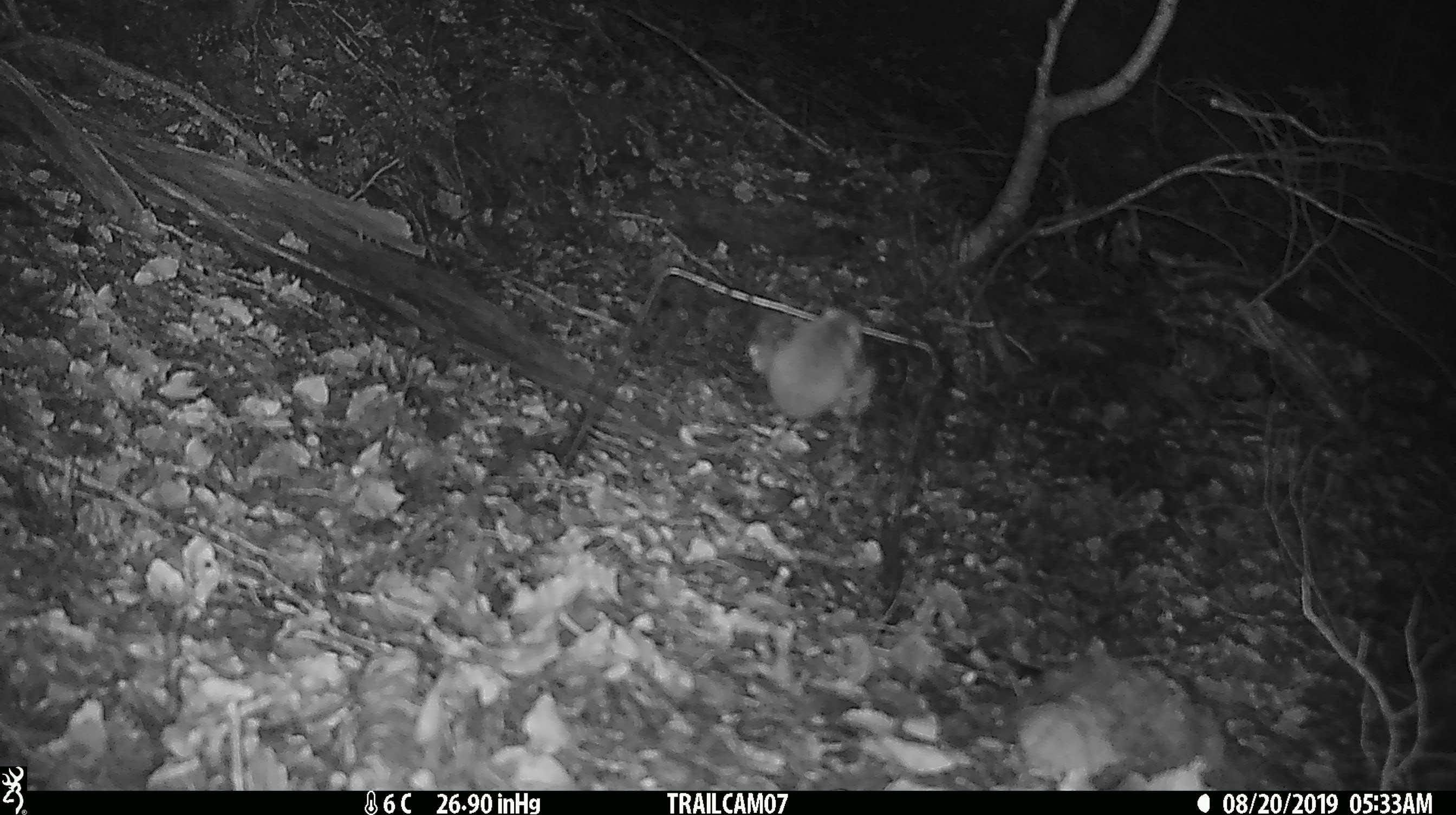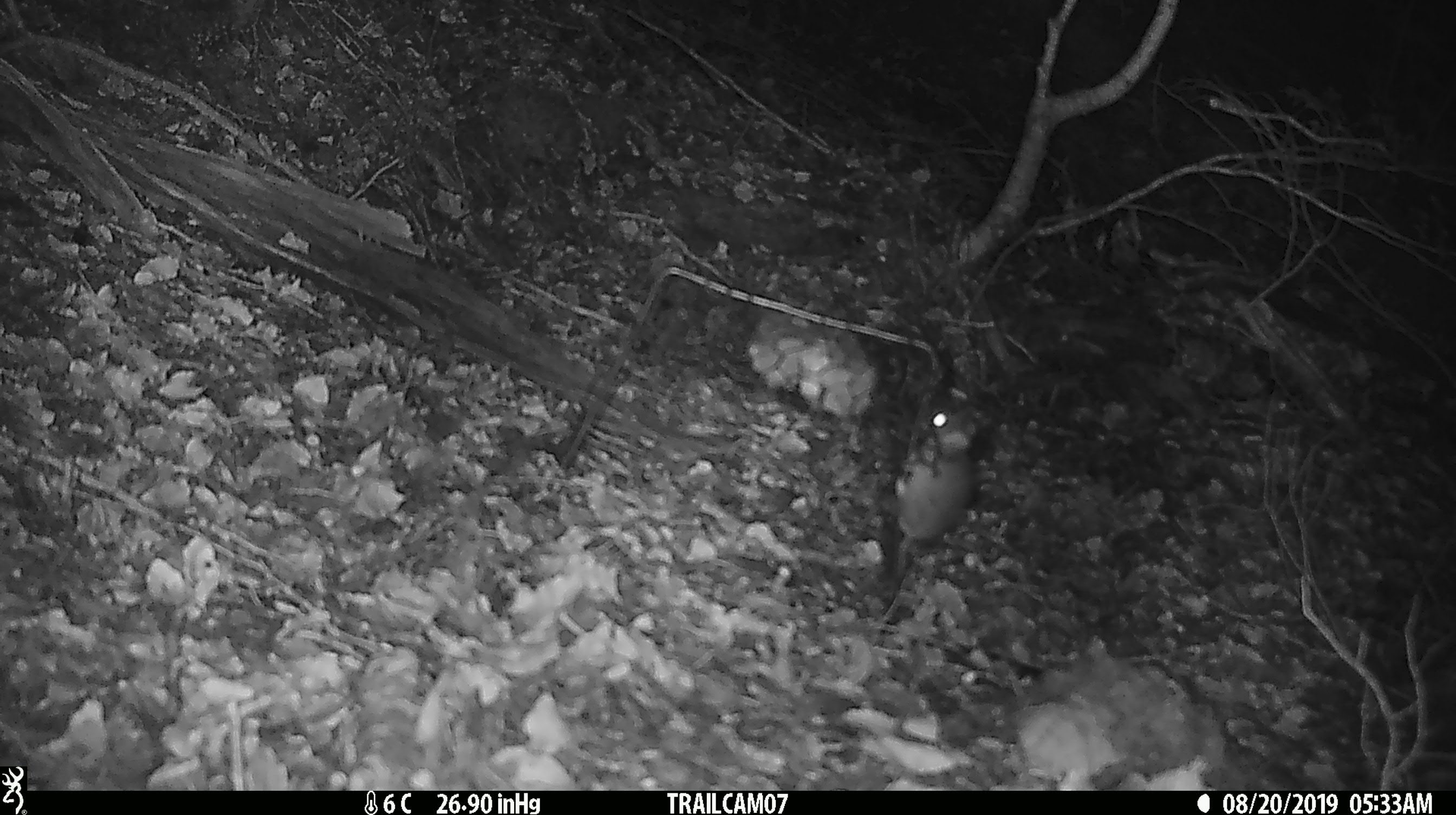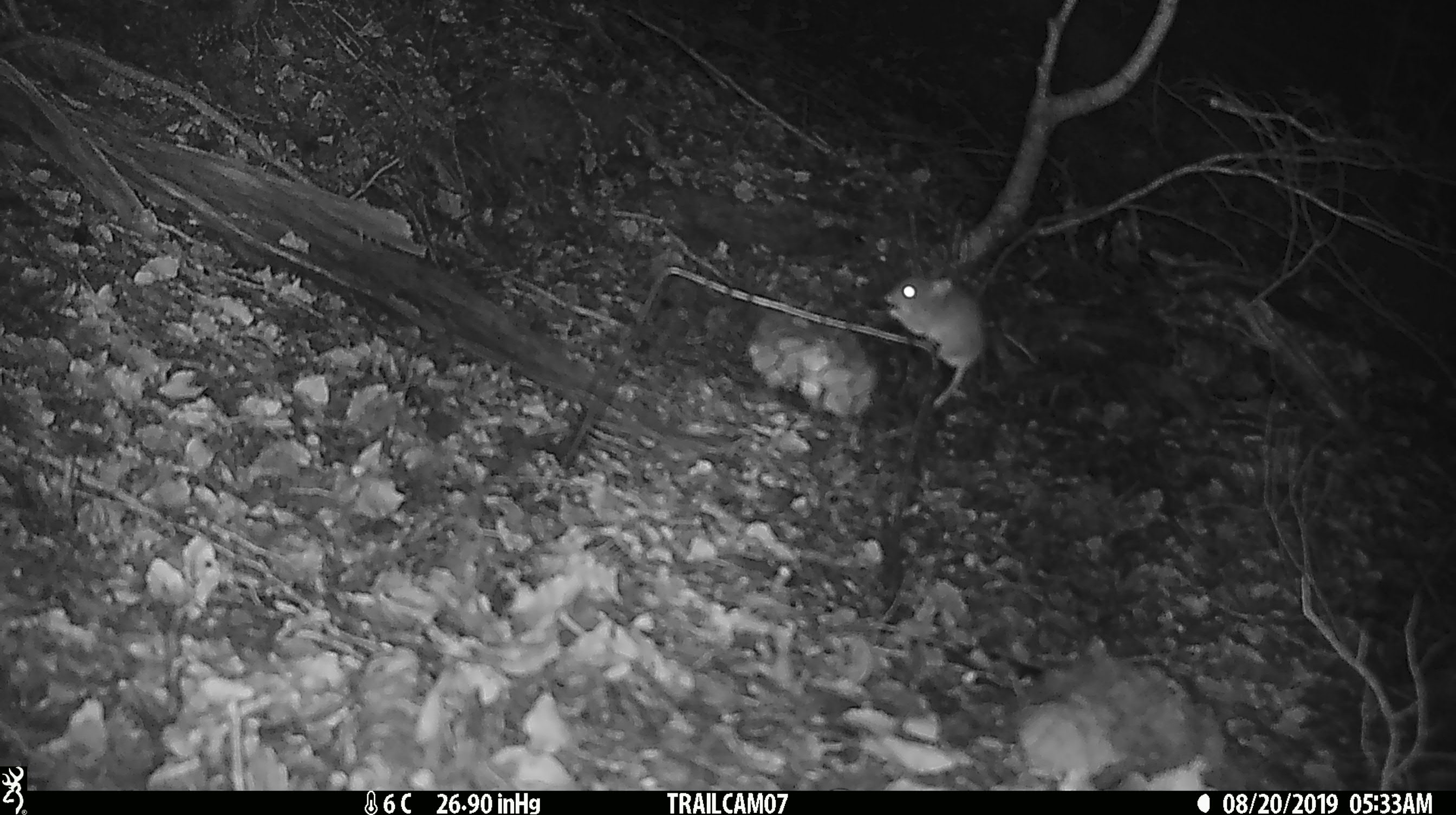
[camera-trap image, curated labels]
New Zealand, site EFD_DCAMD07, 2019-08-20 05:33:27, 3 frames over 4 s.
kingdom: Animalia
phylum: Chordata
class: Mammalia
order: Rodentia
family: Muridae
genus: Mus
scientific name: Mus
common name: mouse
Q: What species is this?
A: Mouse (Mus).